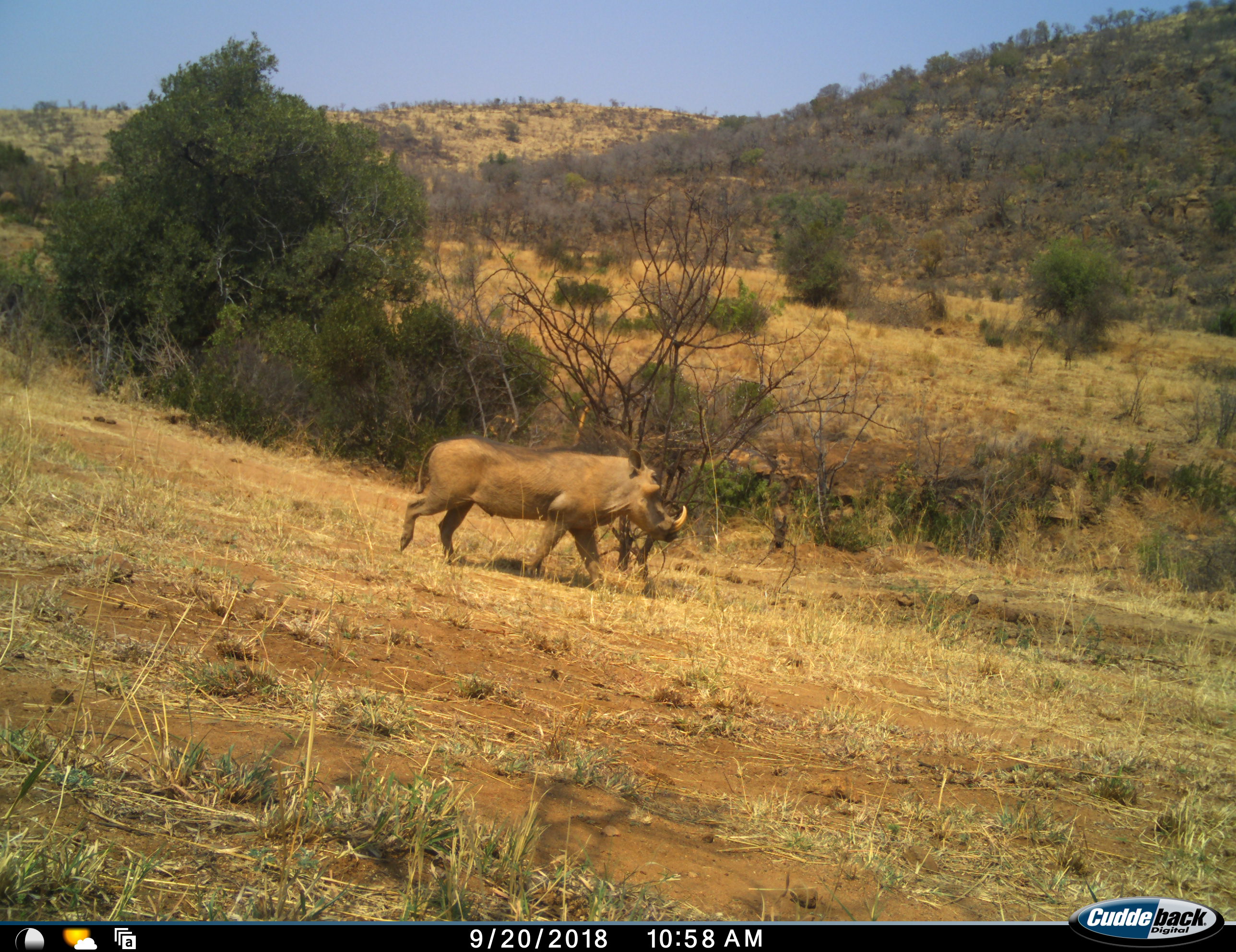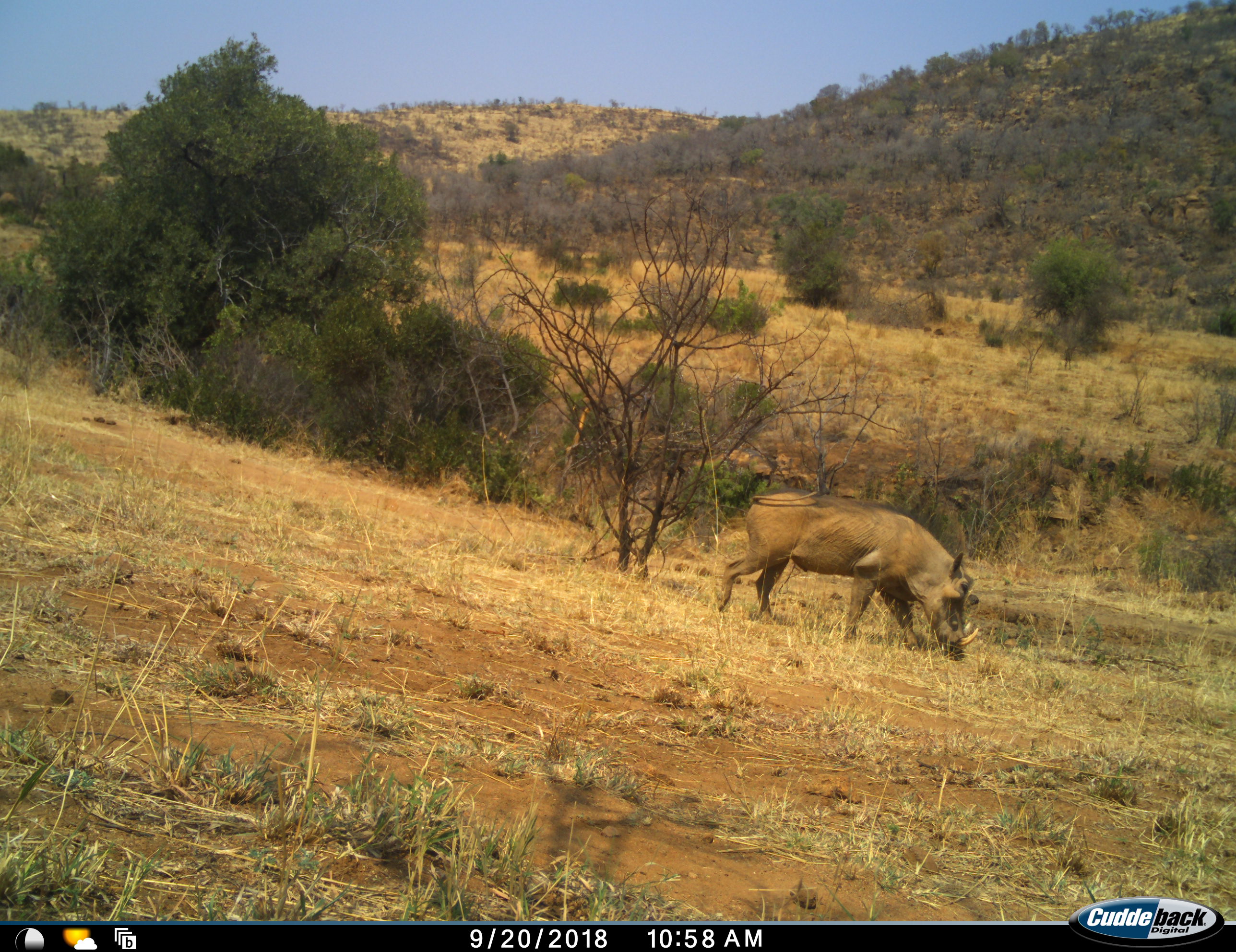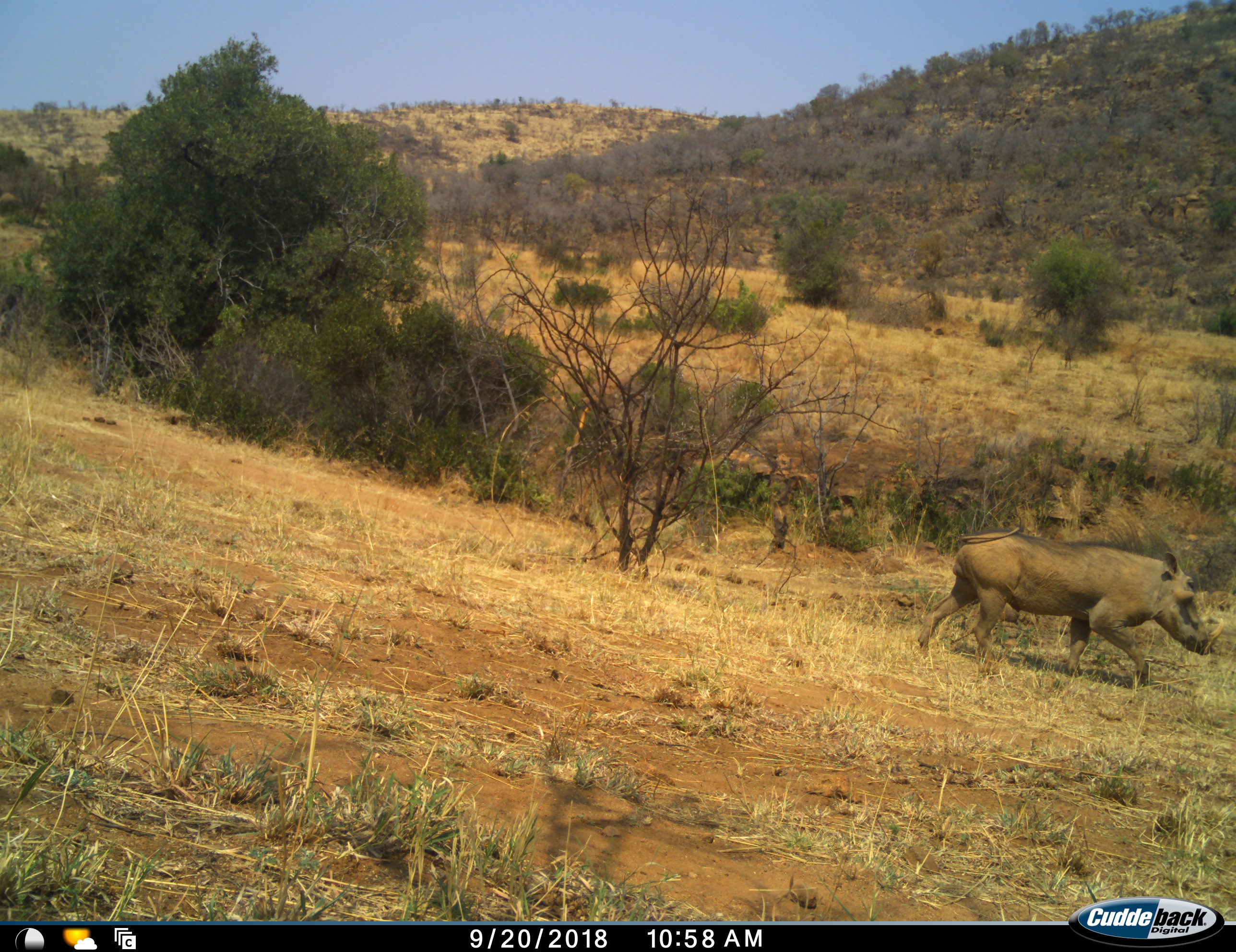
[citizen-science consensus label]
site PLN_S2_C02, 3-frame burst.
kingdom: Animalia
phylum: Chordata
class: Mammalia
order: Artiodactyla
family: Suidae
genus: Phacochoerus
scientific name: Phacochoerus africanus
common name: warthog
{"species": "warthog (Phacochoerus africanus)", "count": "1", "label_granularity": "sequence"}